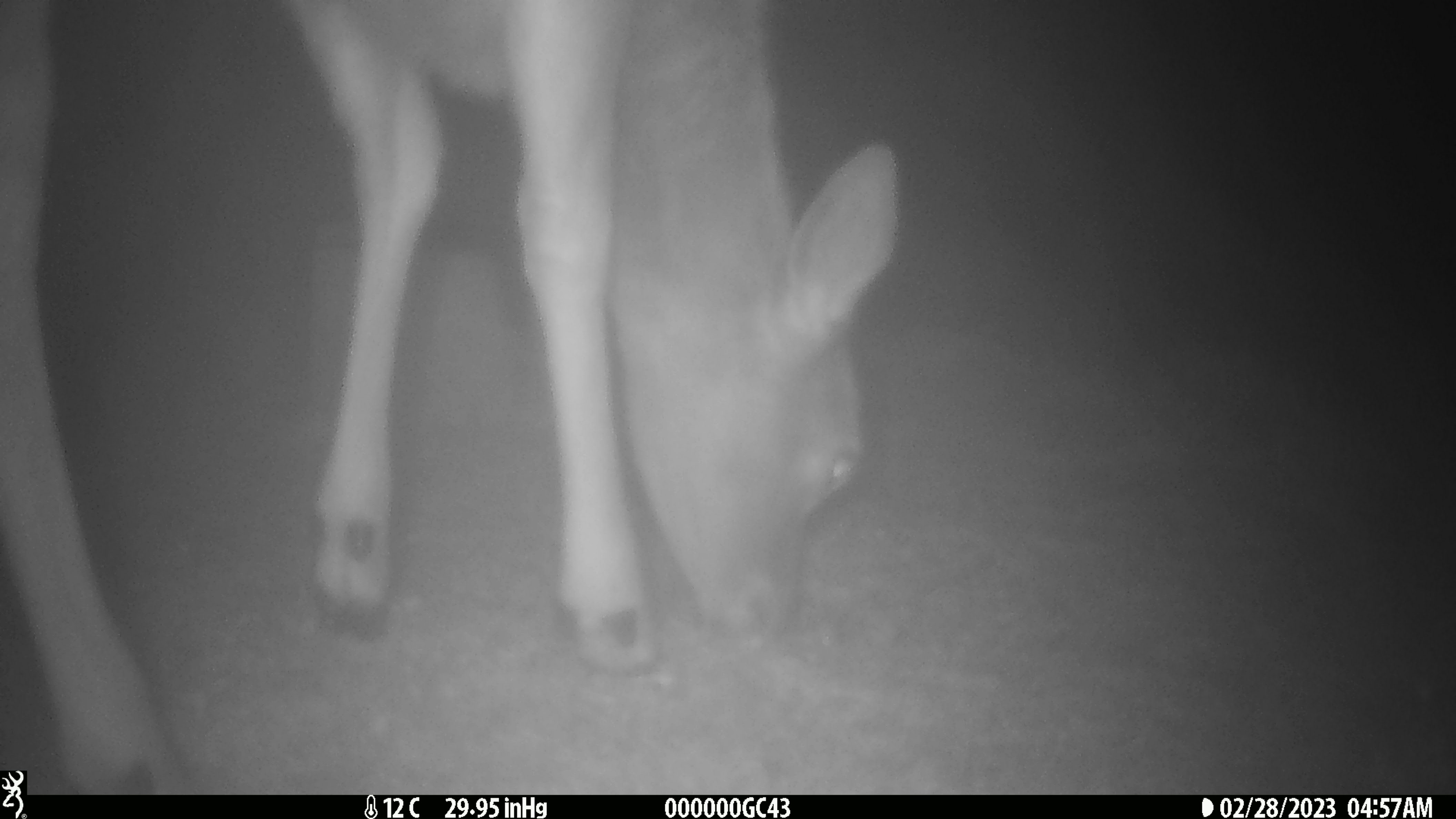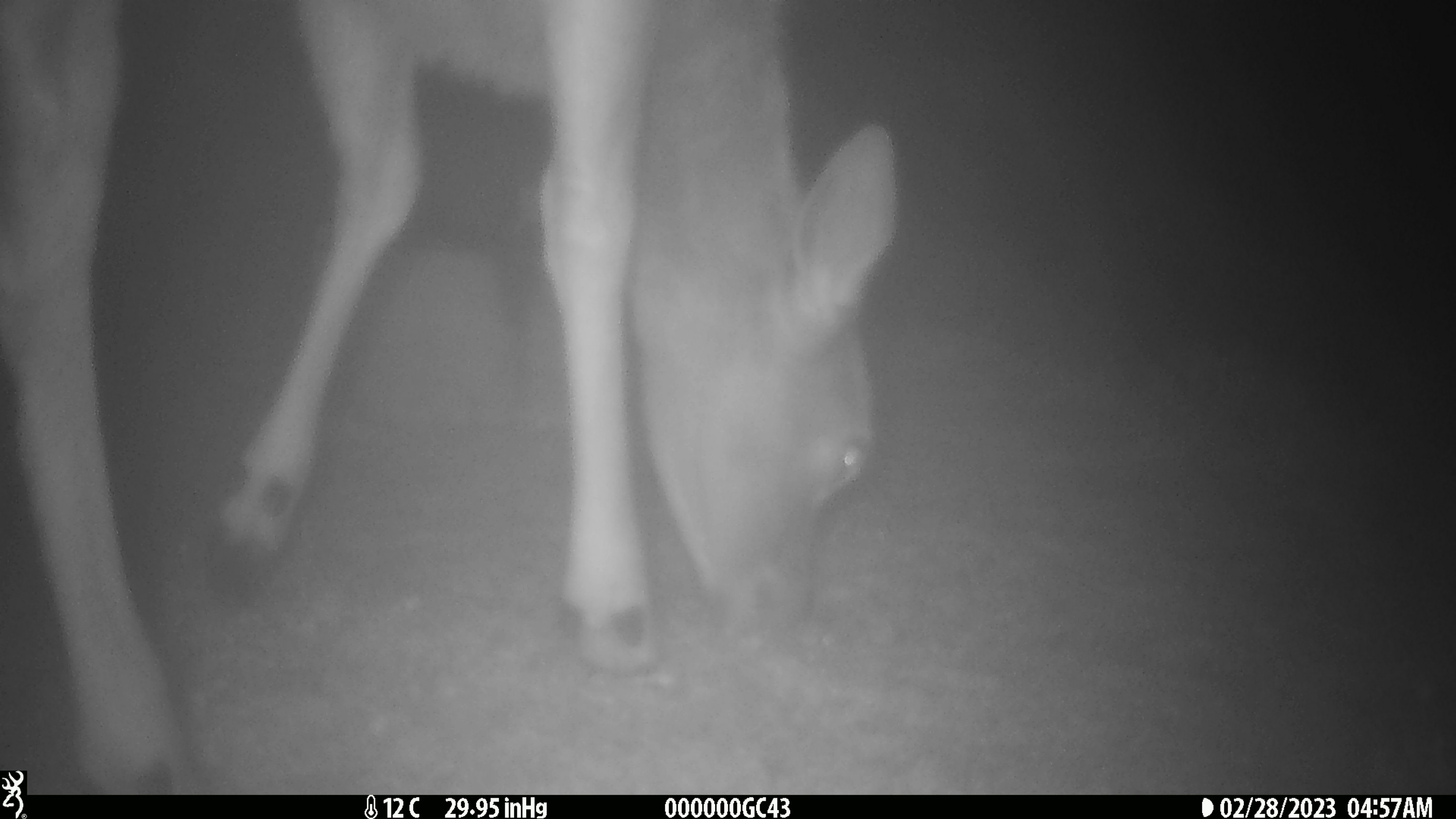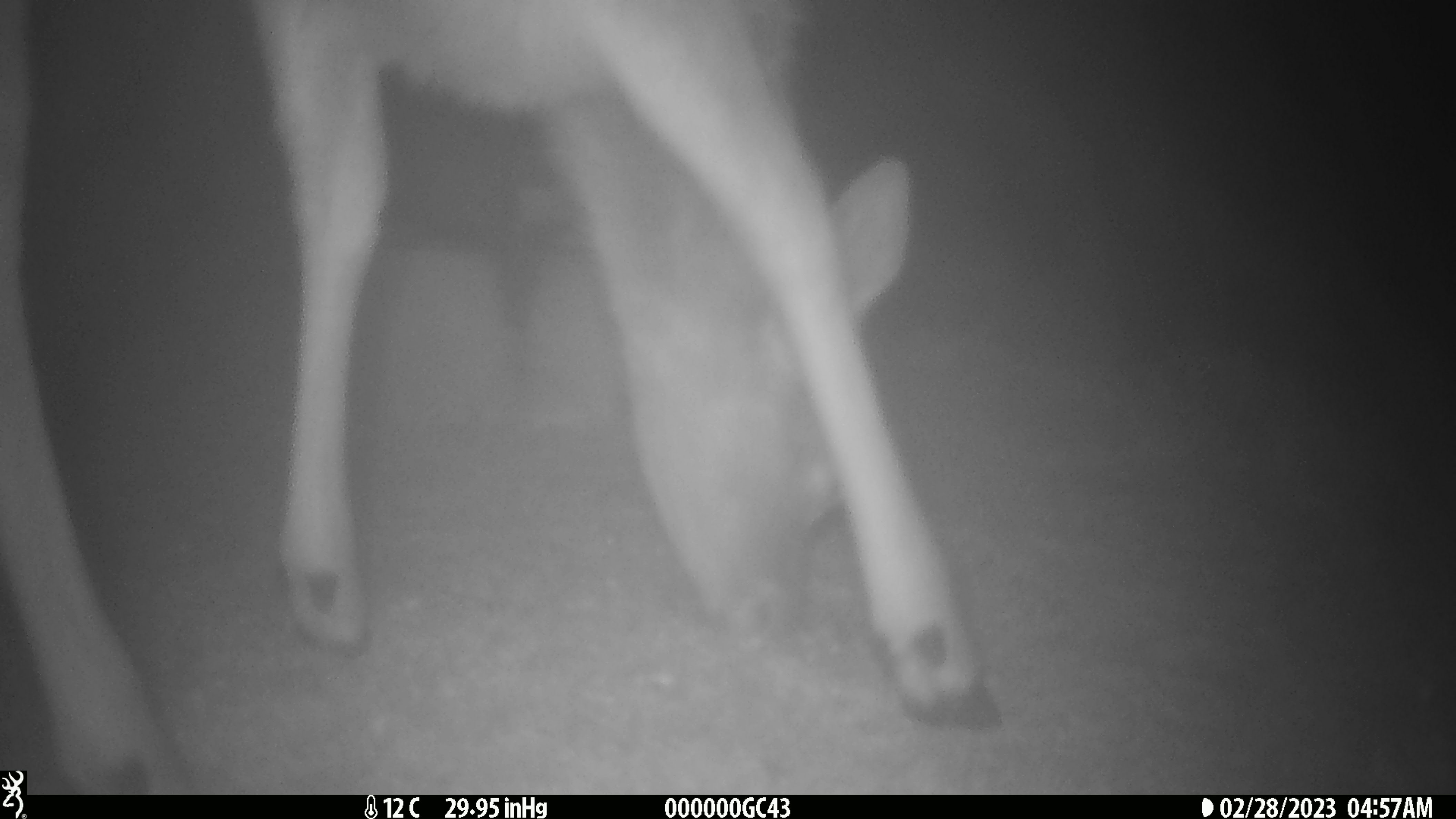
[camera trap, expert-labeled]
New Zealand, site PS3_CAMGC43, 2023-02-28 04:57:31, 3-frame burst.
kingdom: Animalia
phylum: Chordata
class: Mammalia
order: Artiodactyla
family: Cervidae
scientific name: Cervidae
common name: deer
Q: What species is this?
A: Deer (Cervidae).